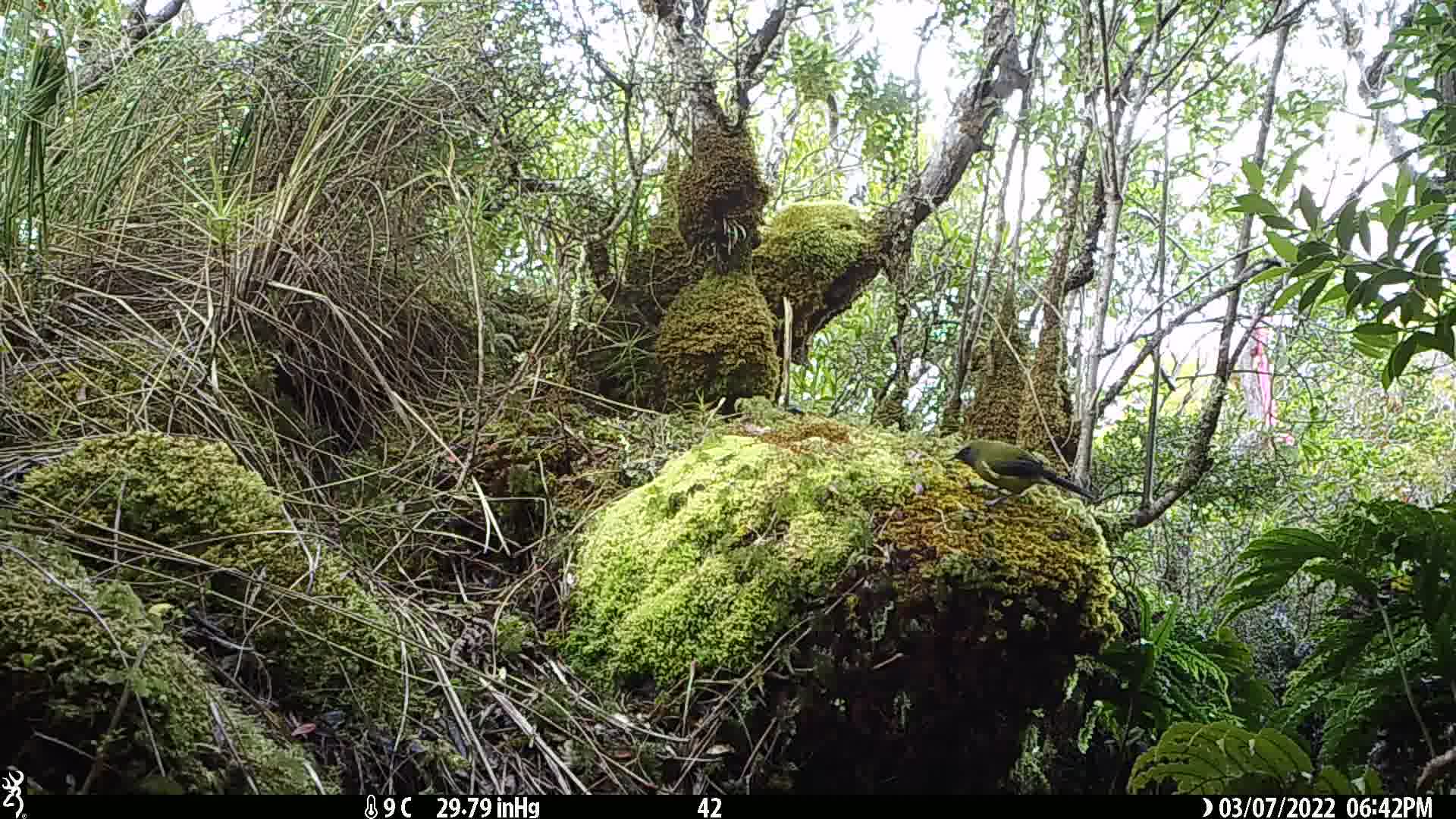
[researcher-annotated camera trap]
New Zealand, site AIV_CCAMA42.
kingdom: Animalia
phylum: Chordata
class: Aves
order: Passeriformes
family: Meliphagidae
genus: Anthornis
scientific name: Anthornis melanura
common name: new zealand bellbird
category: bellbird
Bellbird (new zealand bellbird) (Anthornis melanura).